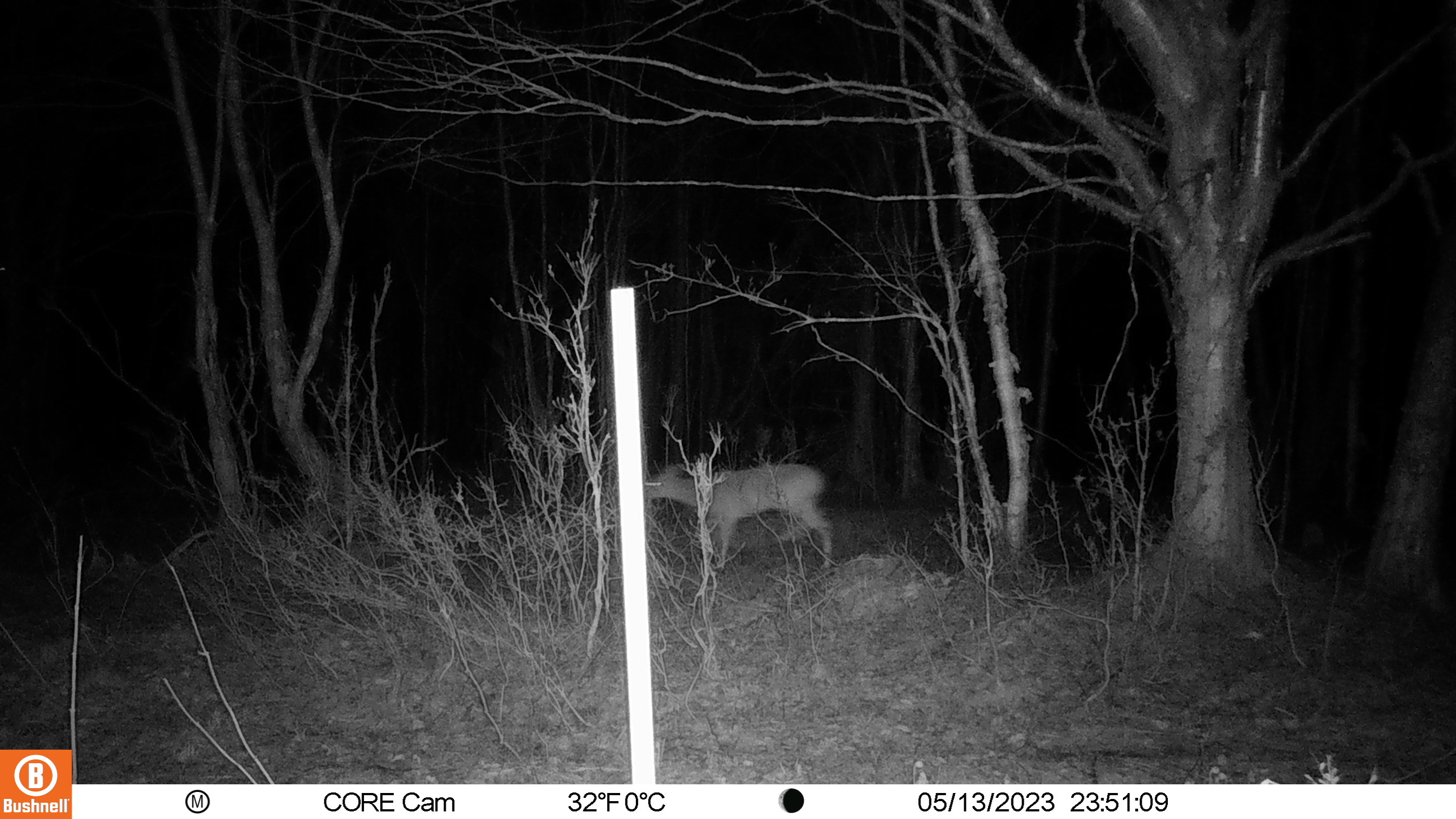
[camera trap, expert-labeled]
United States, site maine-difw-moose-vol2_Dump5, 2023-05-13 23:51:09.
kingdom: Animalia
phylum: Chordata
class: Mammalia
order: Artiodactyla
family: Cervidae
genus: Odocoileus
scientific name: Odocoileus virginianus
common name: white-tailed deer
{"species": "white-tailed deer (Odocoileus virginianus)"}